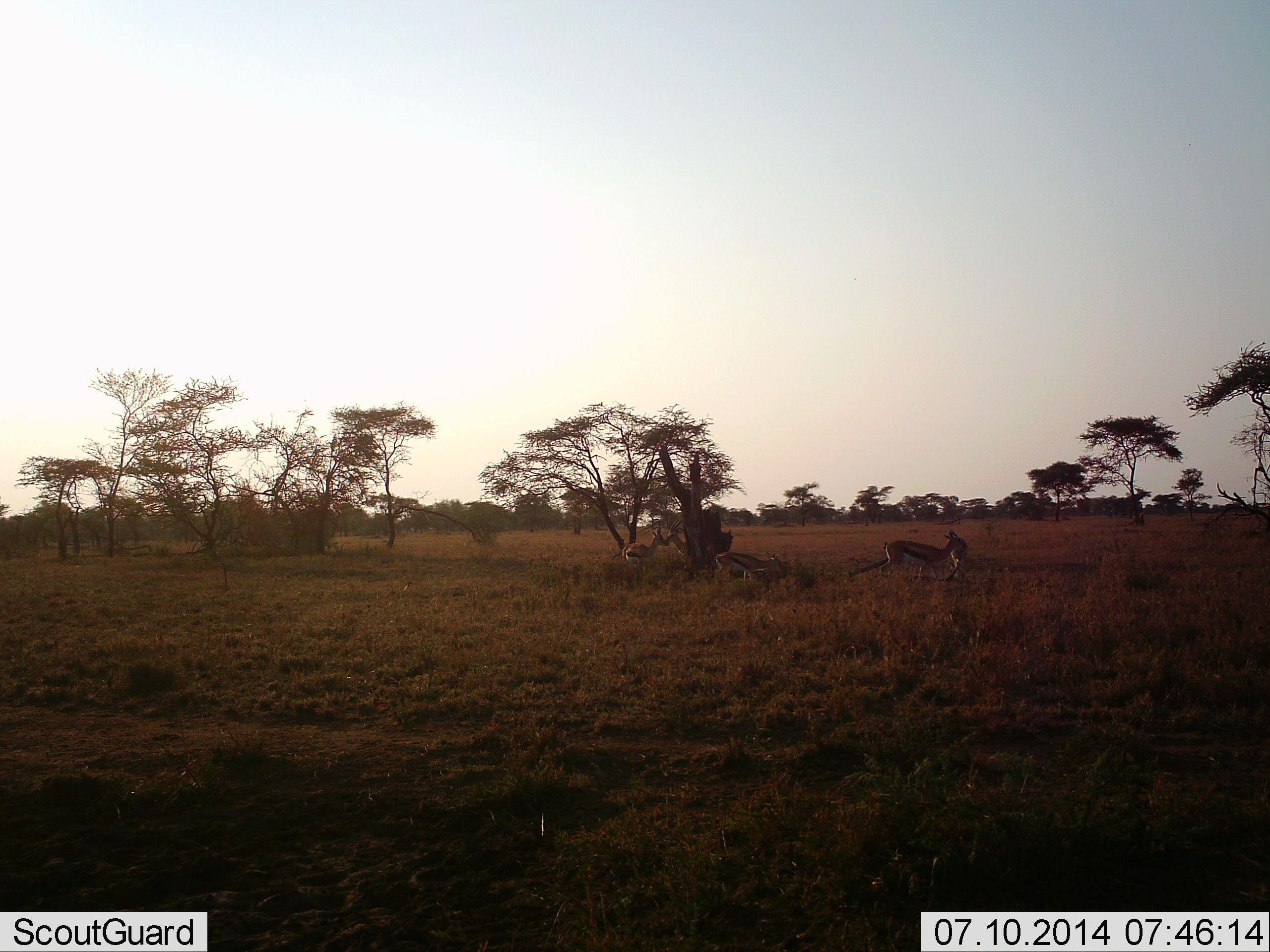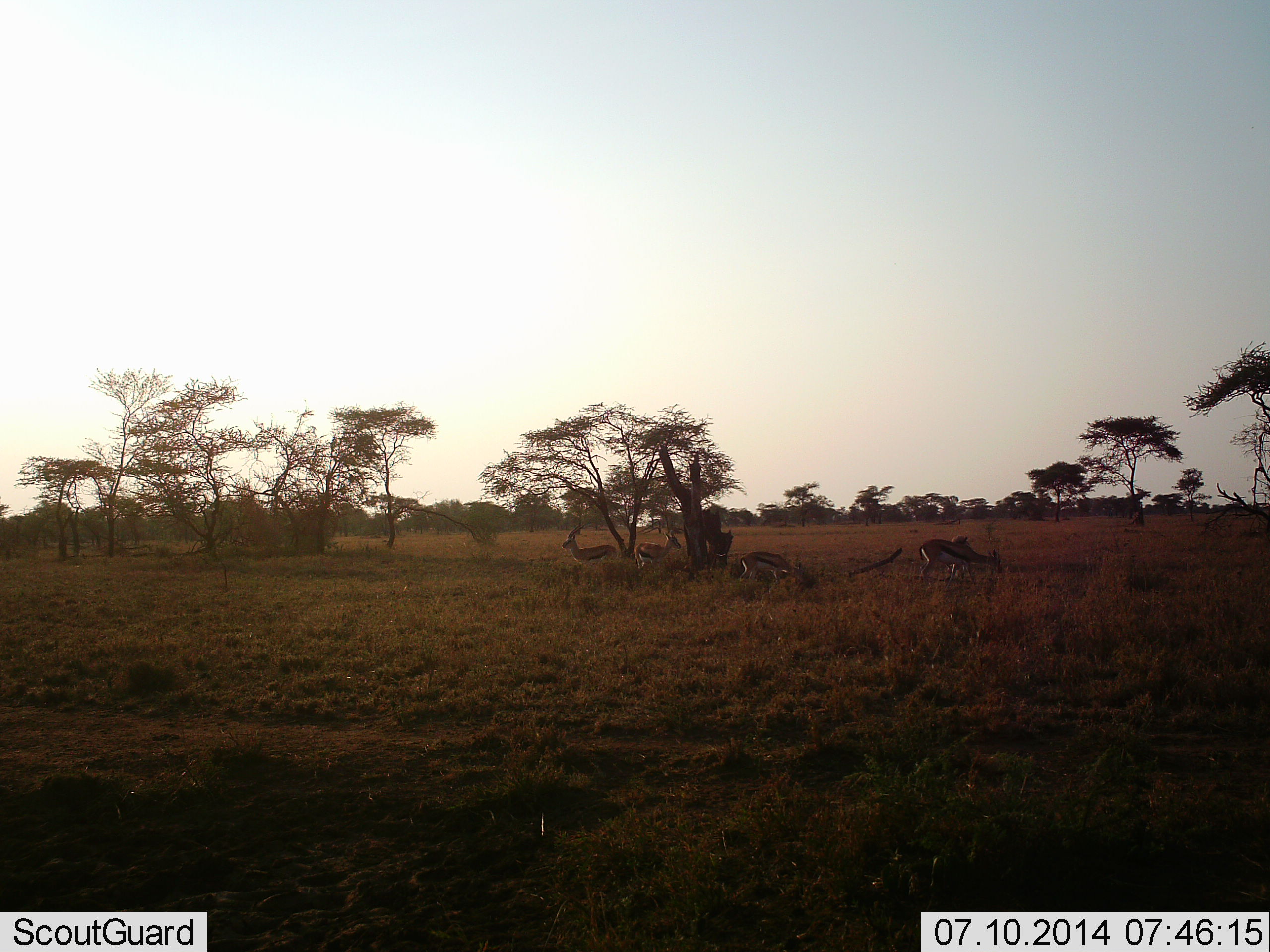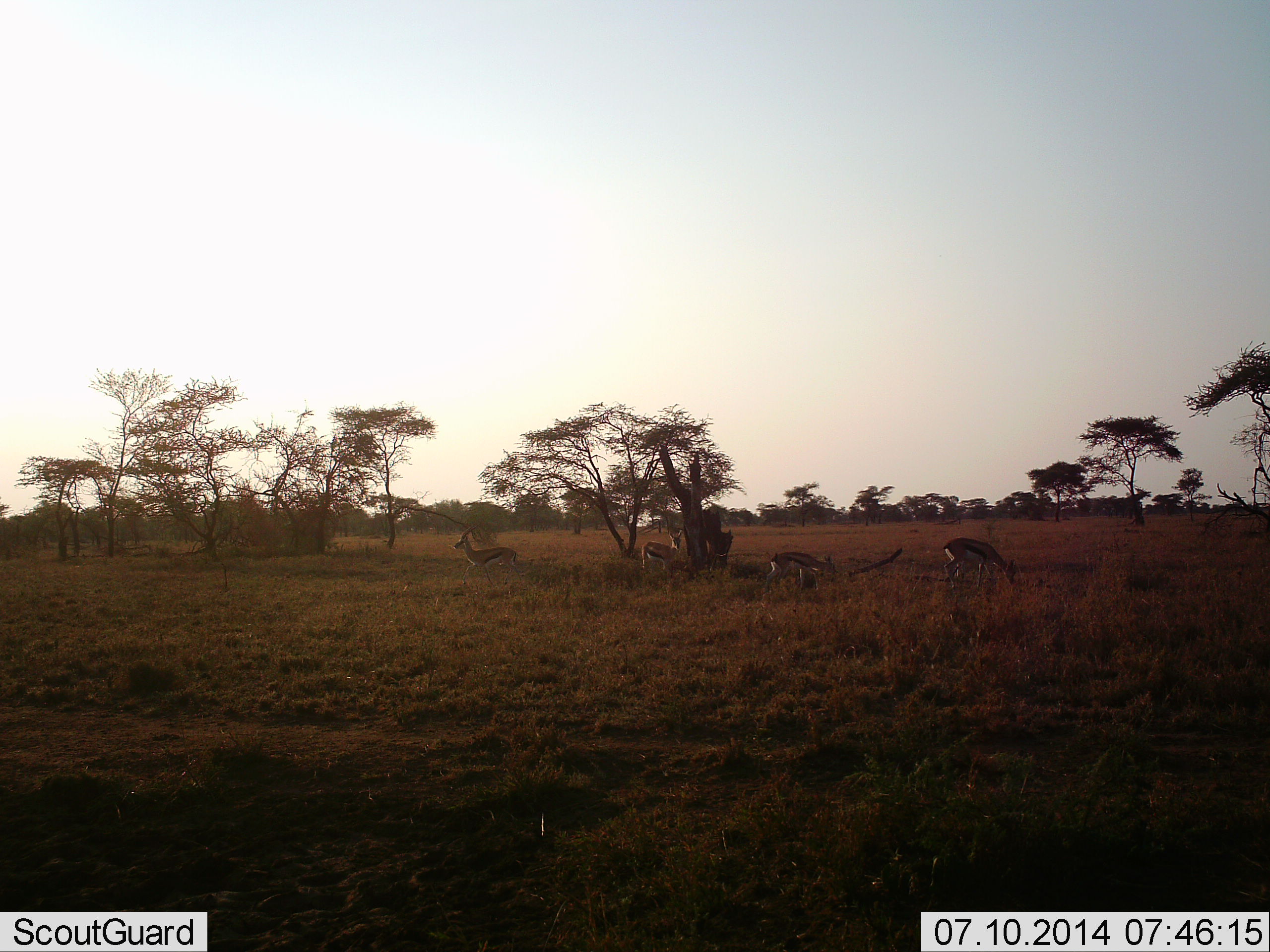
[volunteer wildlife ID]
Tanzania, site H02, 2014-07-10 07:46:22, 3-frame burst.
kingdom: Animalia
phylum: Chordata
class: Mammalia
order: Artiodactyla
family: Bovidae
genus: Eudorcas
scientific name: Eudorcas thomsonii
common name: thomson's gazelle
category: gazellethomsons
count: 5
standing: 20%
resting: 0%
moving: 90%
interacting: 0%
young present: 0%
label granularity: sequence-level